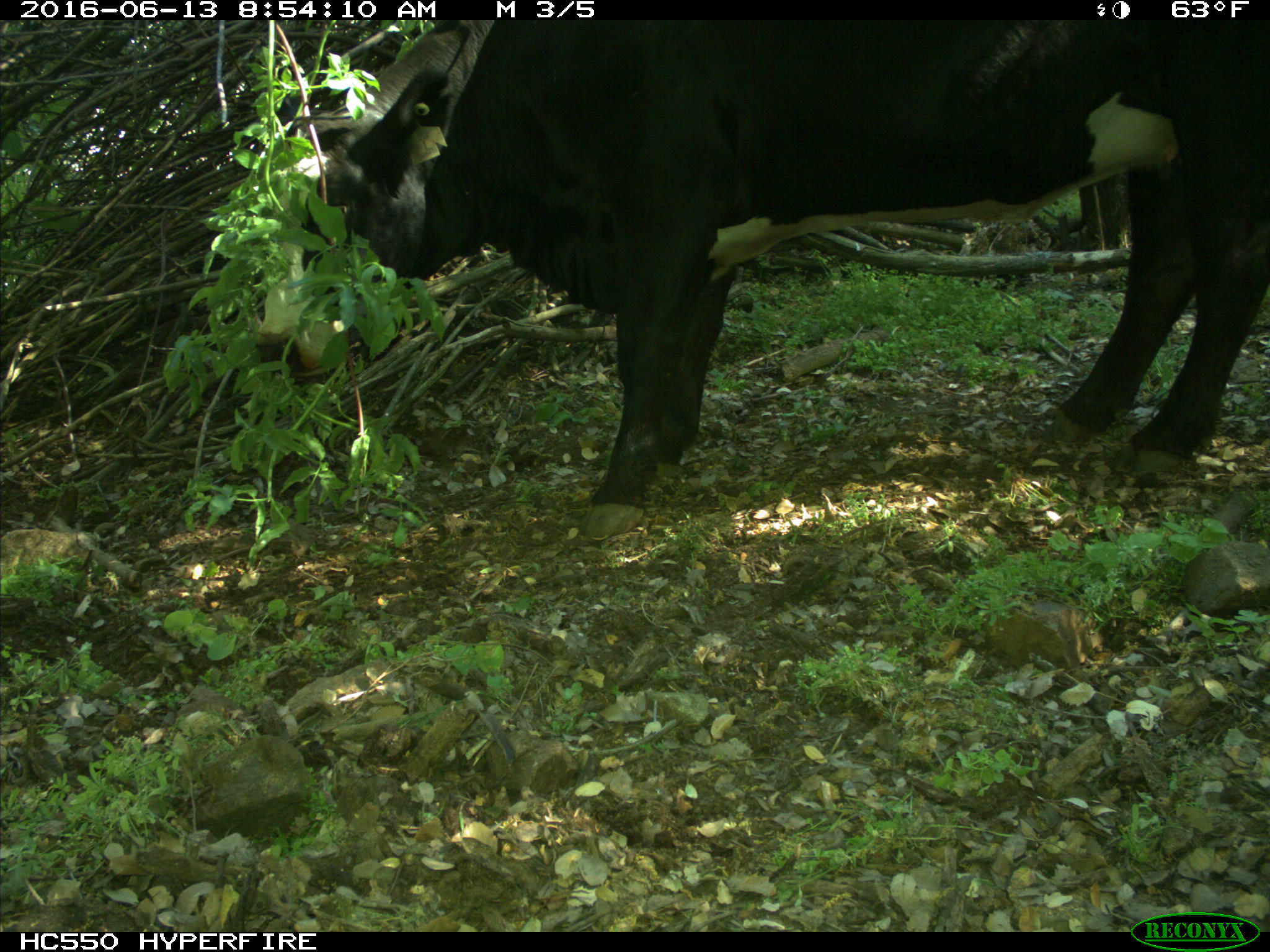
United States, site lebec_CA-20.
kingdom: Animalia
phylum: Chordata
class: Mammalia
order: Artiodactyla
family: Bovidae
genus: Bos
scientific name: Bos taurus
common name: domestic cow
Bos taurus (domestic cow).